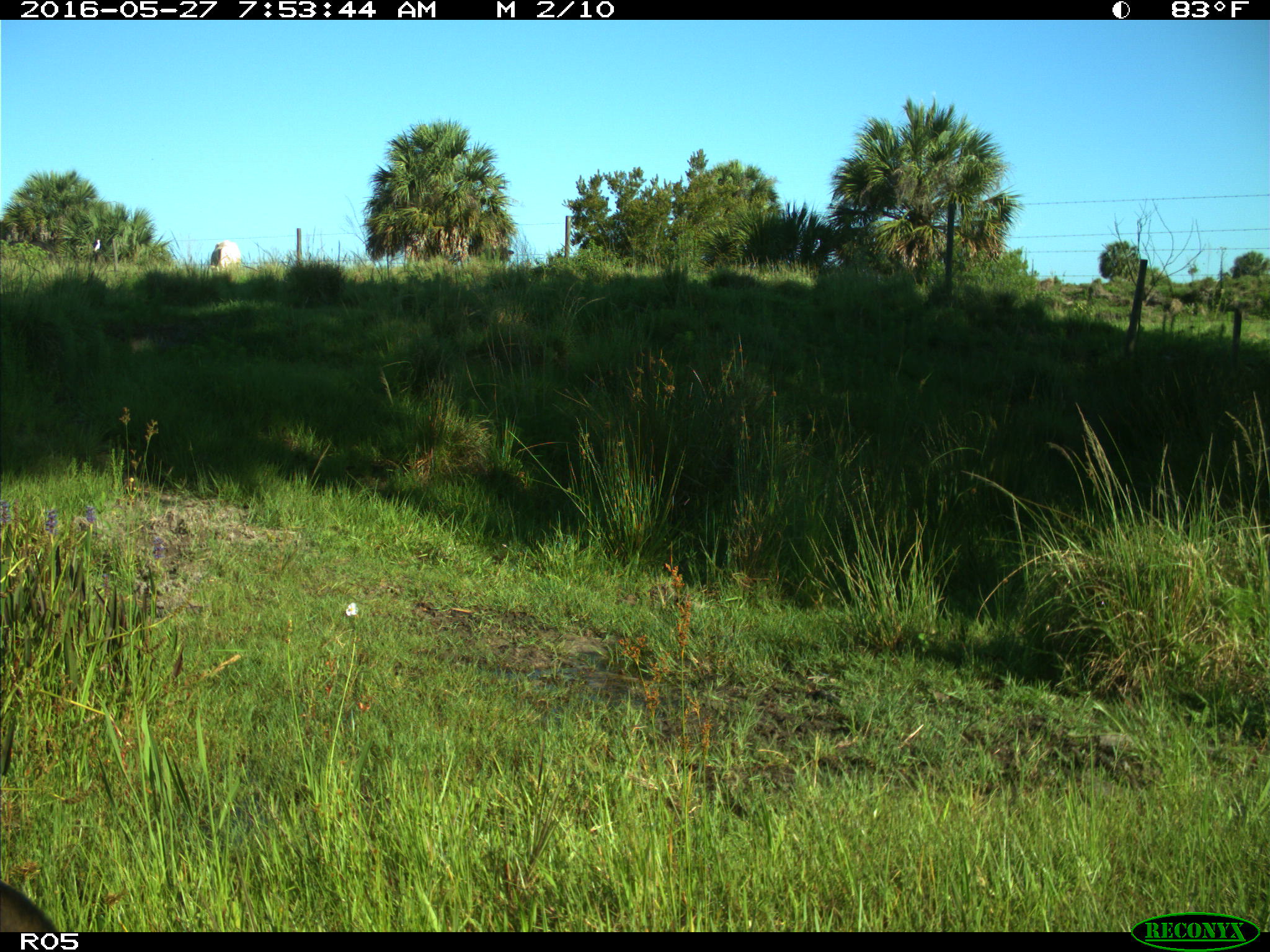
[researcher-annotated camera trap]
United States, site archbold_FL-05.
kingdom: Animalia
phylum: Chordata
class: Mammalia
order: Artiodactyla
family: Bovidae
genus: Bos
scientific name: Bos taurus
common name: domestic cow